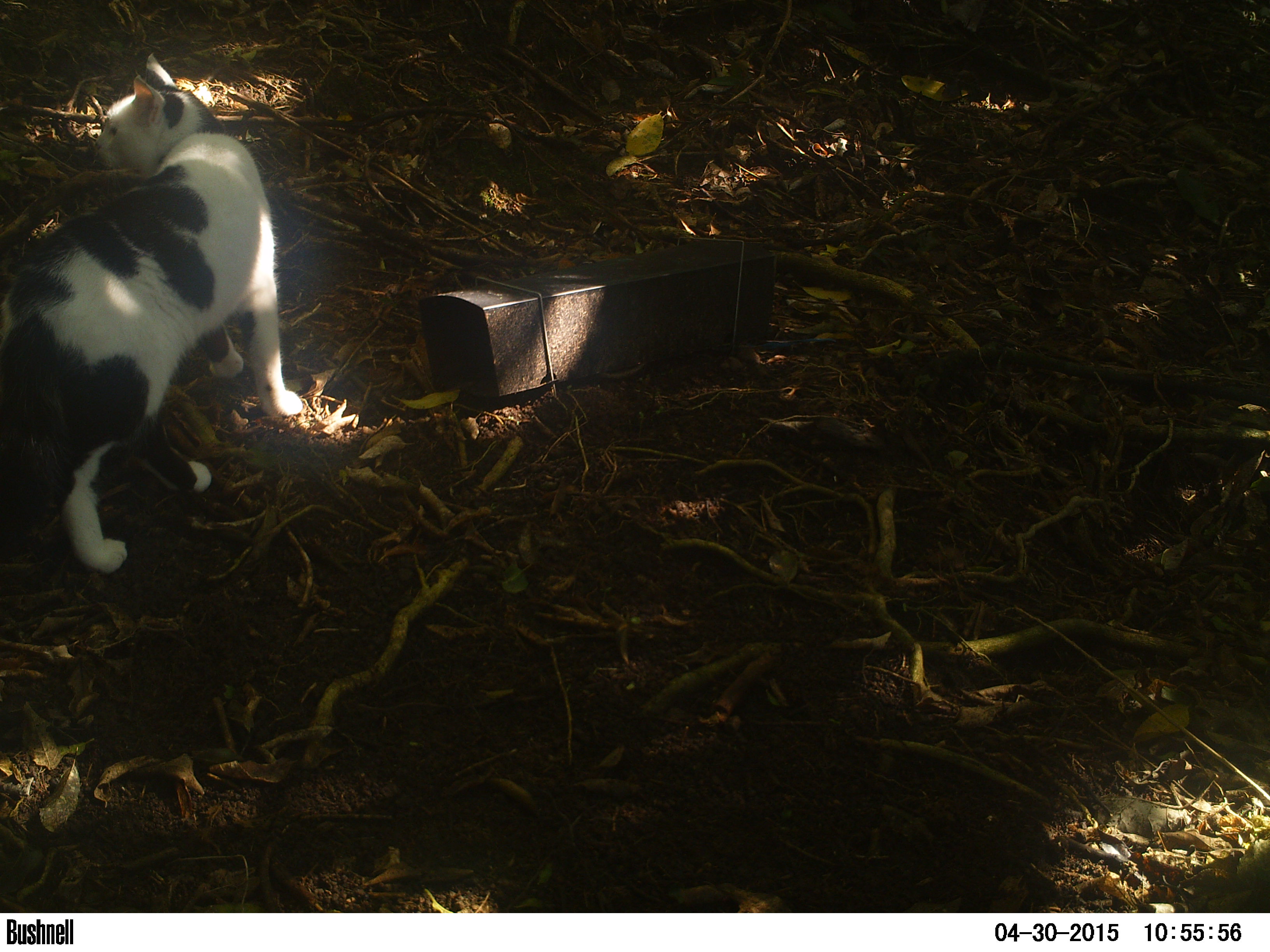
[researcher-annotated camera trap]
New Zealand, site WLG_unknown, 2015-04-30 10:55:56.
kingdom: Animalia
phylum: Chordata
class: Mammalia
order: Carnivora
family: Felidae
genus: Felis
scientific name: Felis catus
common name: domestic cat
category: cat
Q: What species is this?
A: Cat (domestic cat) (Felis catus).